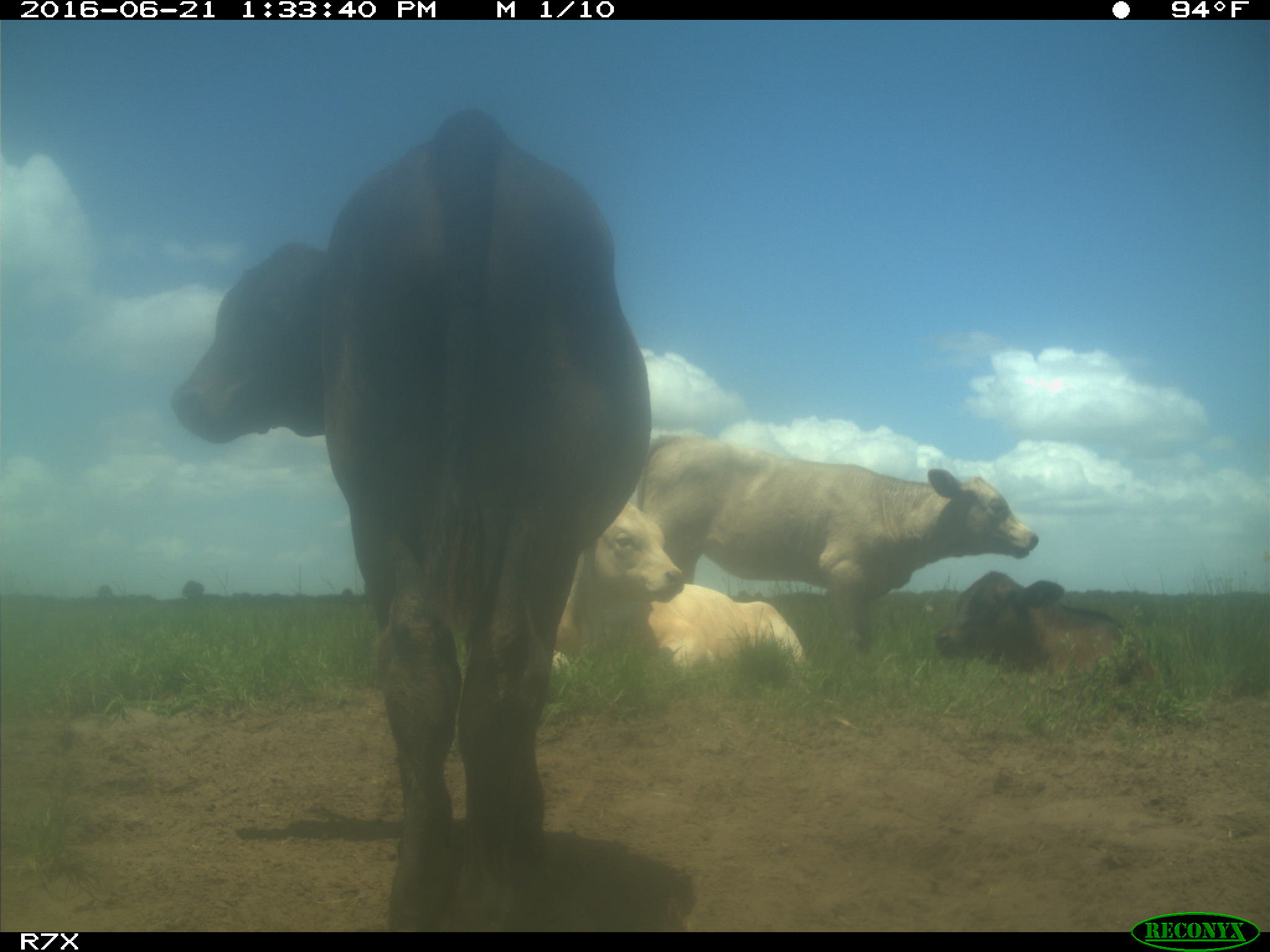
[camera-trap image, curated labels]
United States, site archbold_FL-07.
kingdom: Animalia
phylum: Chordata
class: Mammalia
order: Artiodactyla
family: Bovidae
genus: Bos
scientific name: Bos taurus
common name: domestic cow